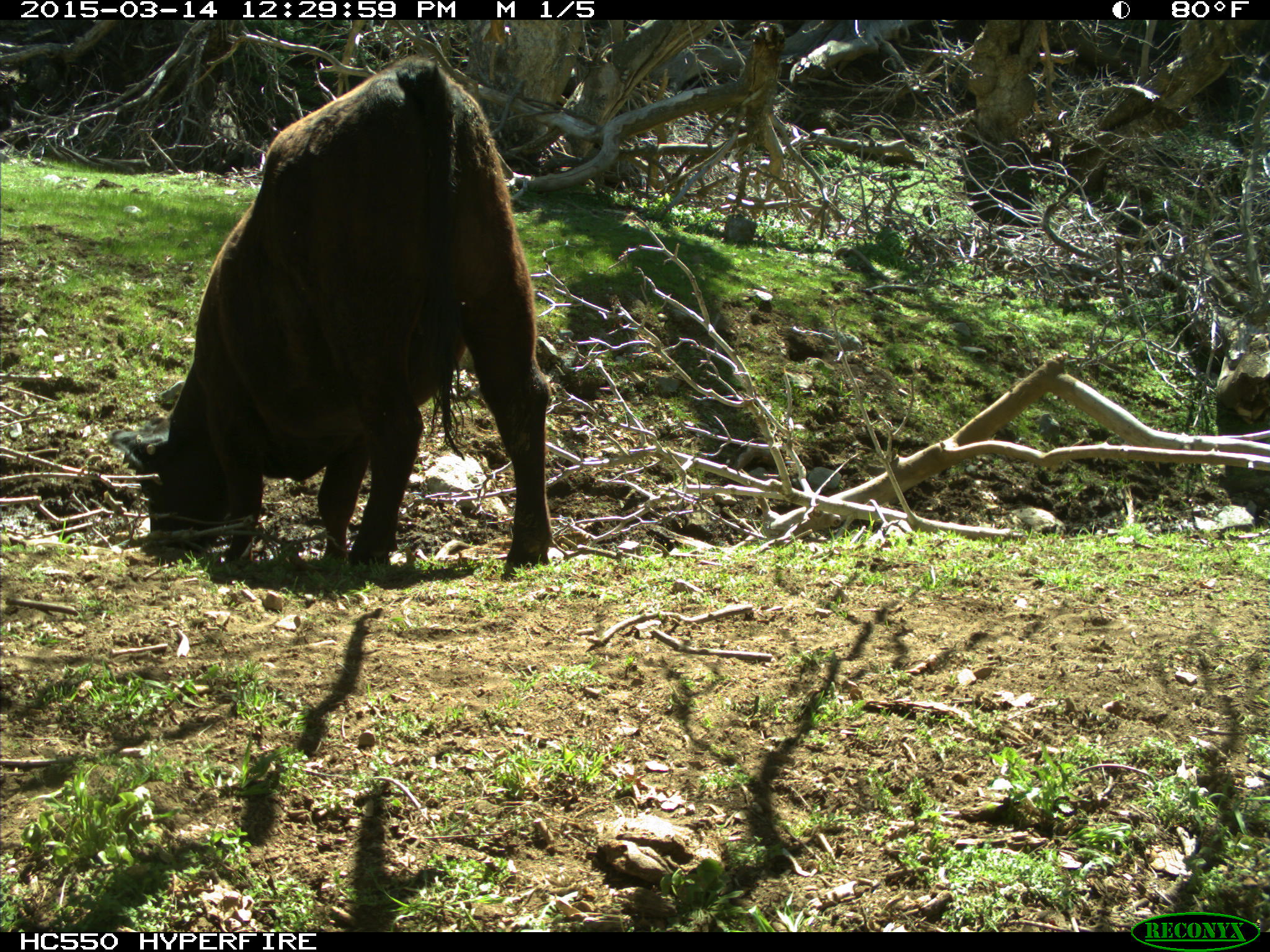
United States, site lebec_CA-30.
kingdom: Animalia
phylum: Chordata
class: Mammalia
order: Artiodactyla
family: Bovidae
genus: Bos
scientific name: Bos taurus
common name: domestic cow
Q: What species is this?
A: Bos taurus (domestic cow).